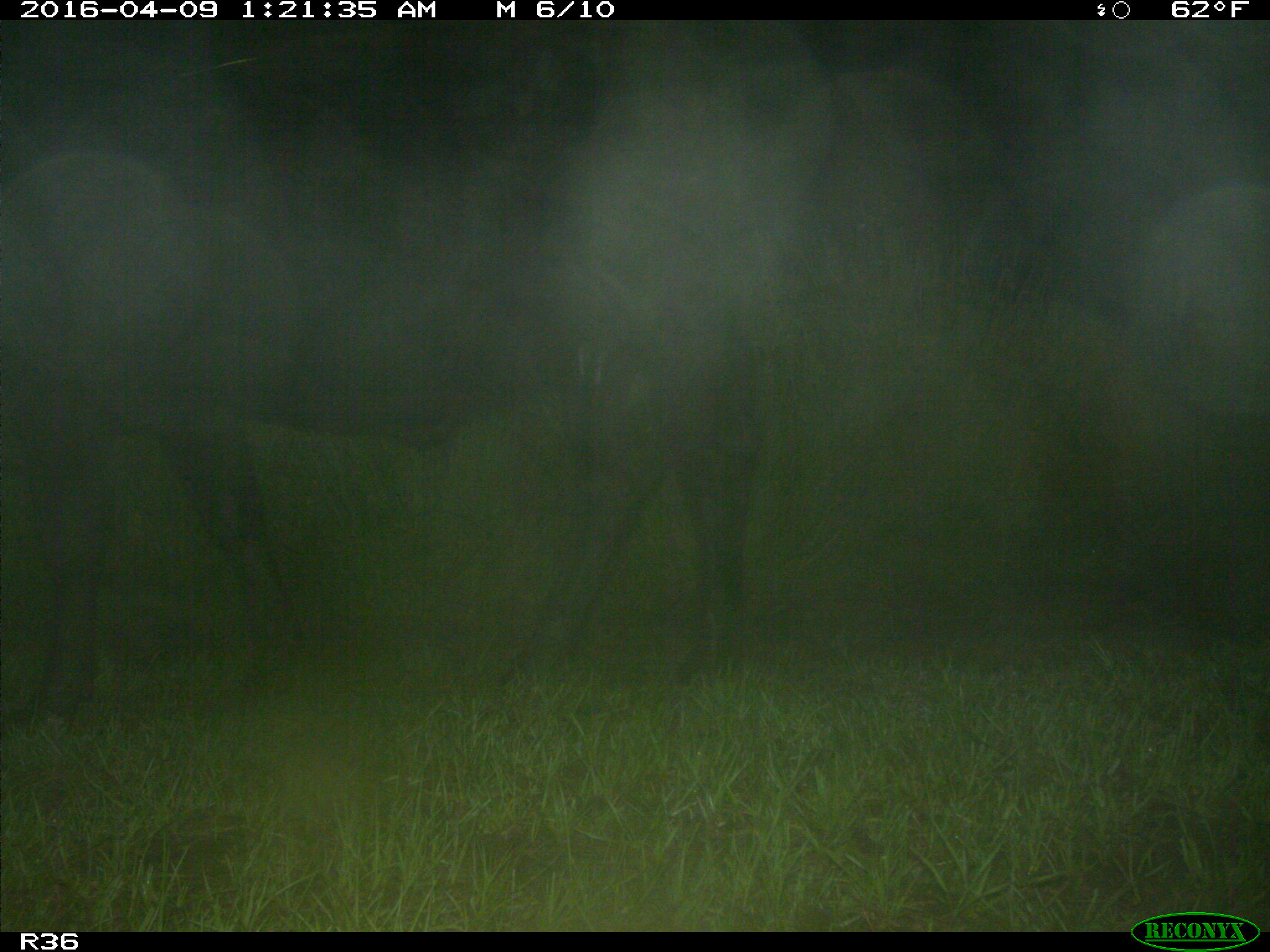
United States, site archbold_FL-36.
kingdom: Animalia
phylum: Chordata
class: Mammalia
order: Artiodactyla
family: Bovidae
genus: Bos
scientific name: Bos taurus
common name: domestic cow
Bos taurus (domestic cow).